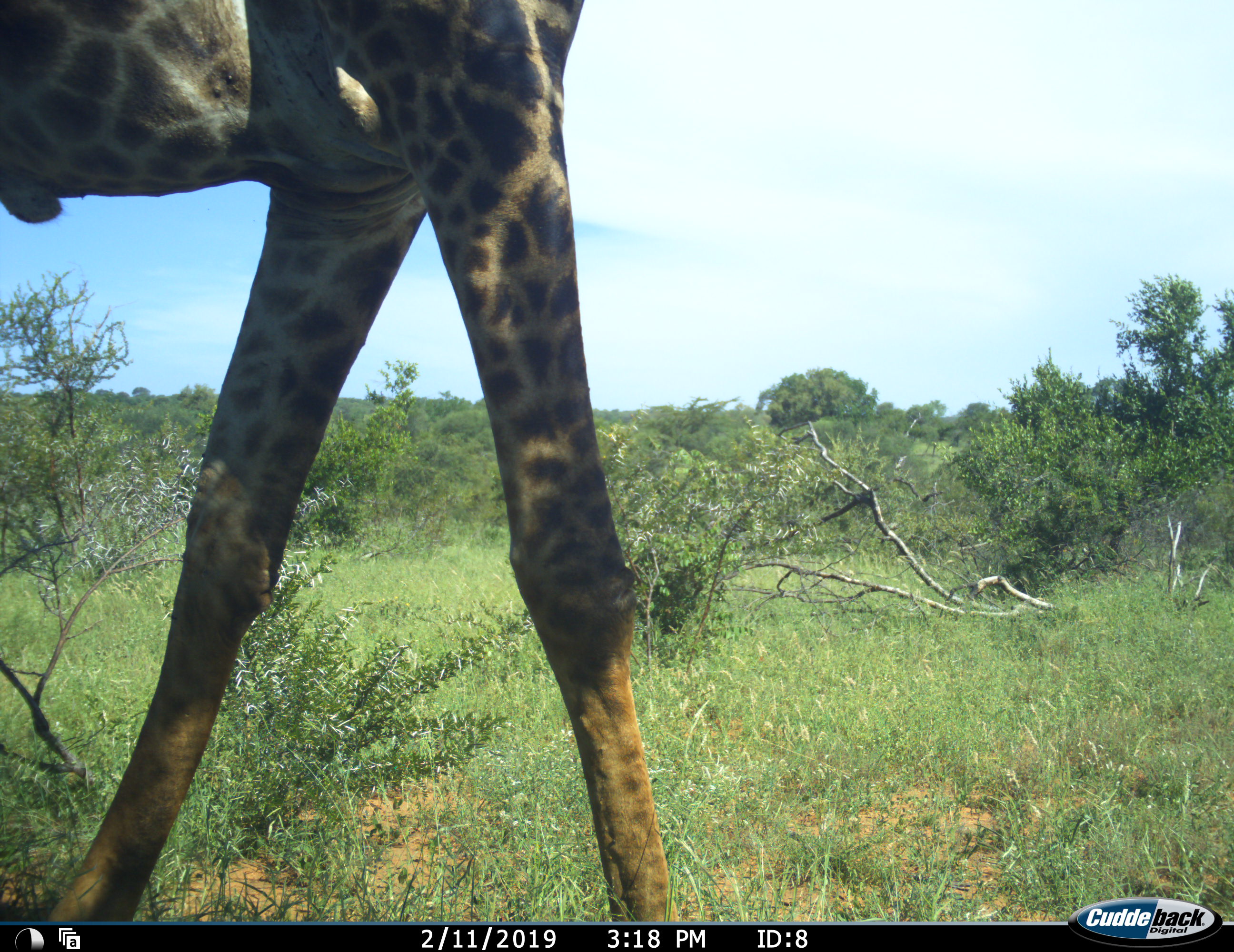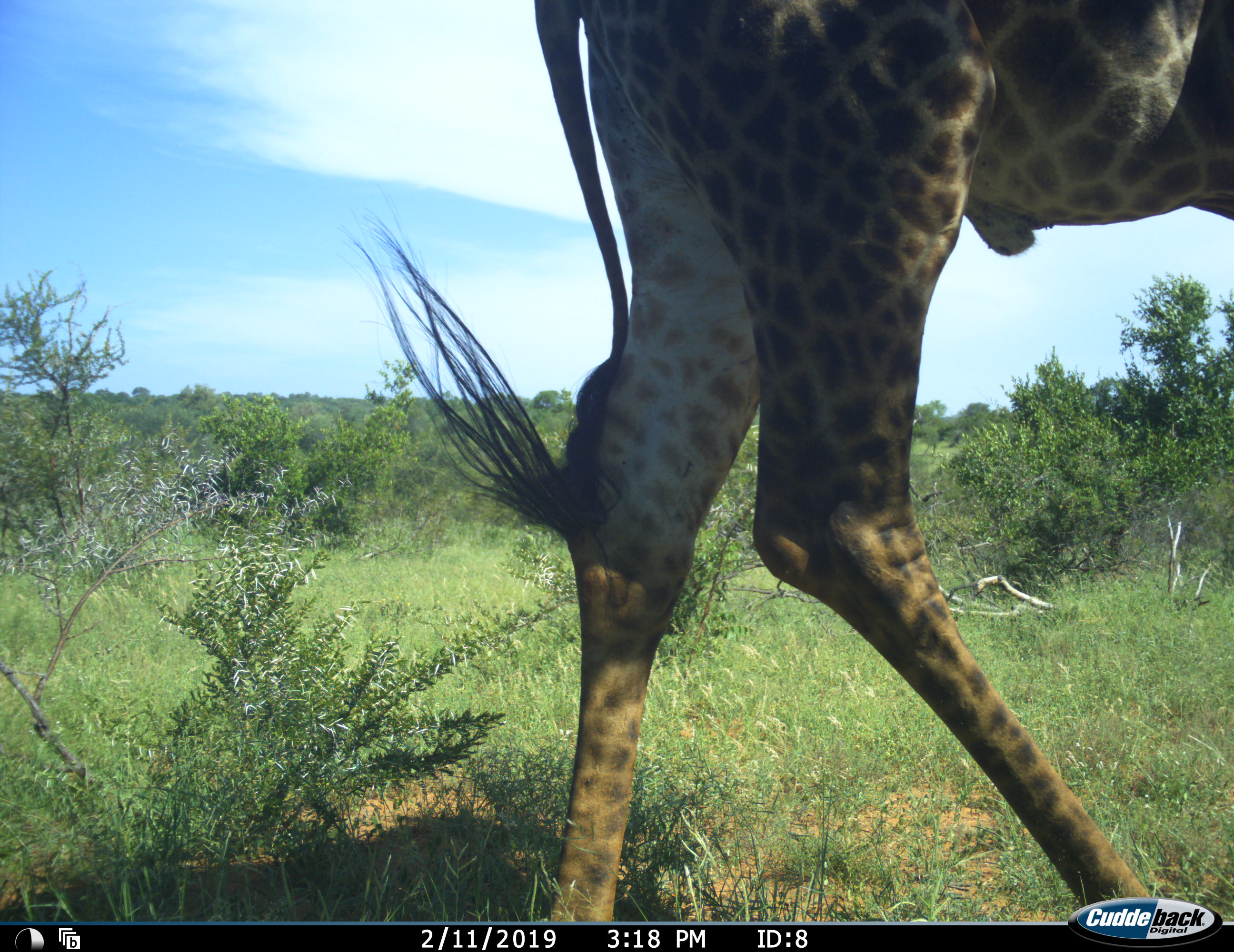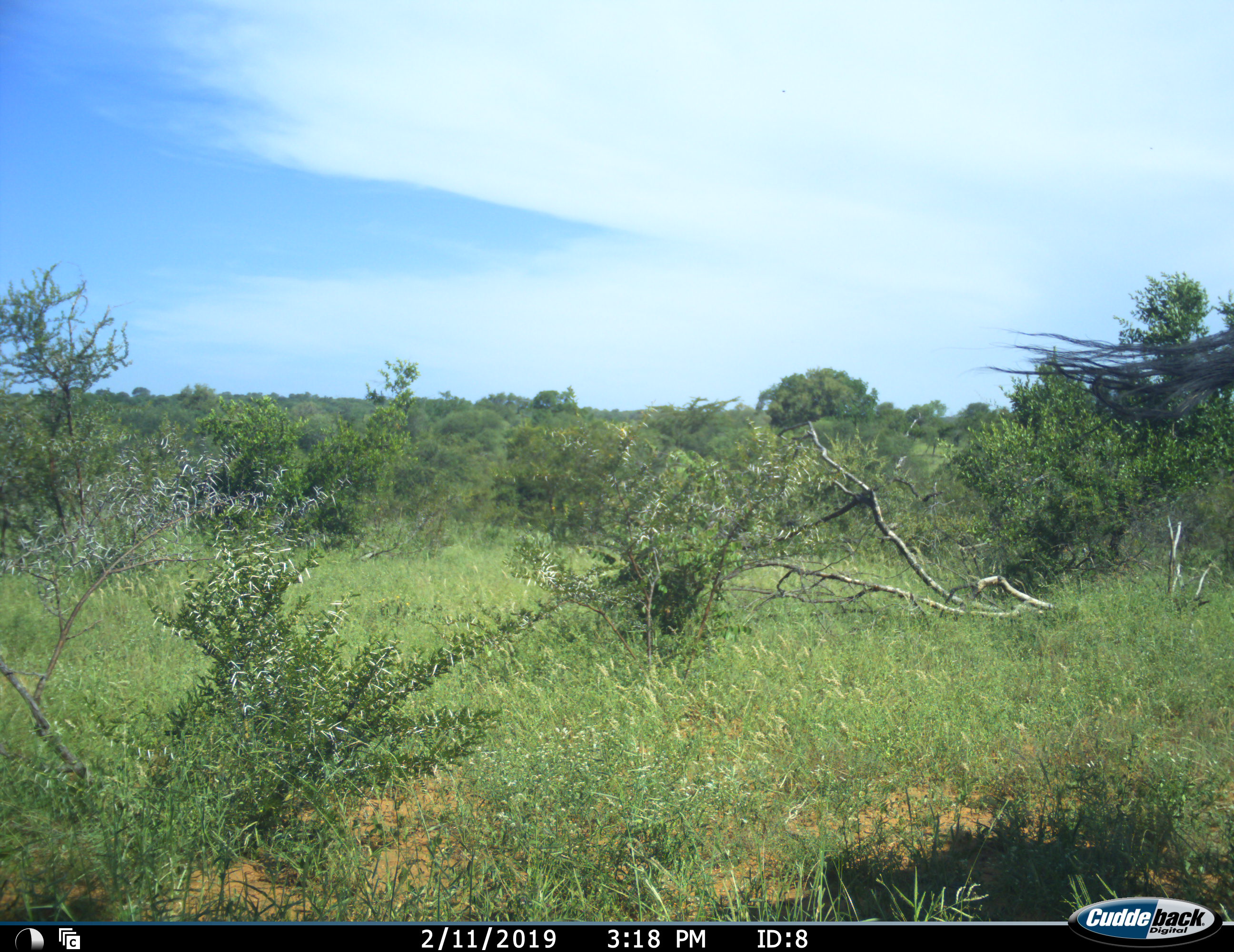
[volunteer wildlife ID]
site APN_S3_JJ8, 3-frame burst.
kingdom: Animalia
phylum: Chordata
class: Mammalia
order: Artiodactyla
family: Giraffidae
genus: Giraffa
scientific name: Giraffa camelopardalis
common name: giraffe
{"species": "giraffe (Giraffa camelopardalis)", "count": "1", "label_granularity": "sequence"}